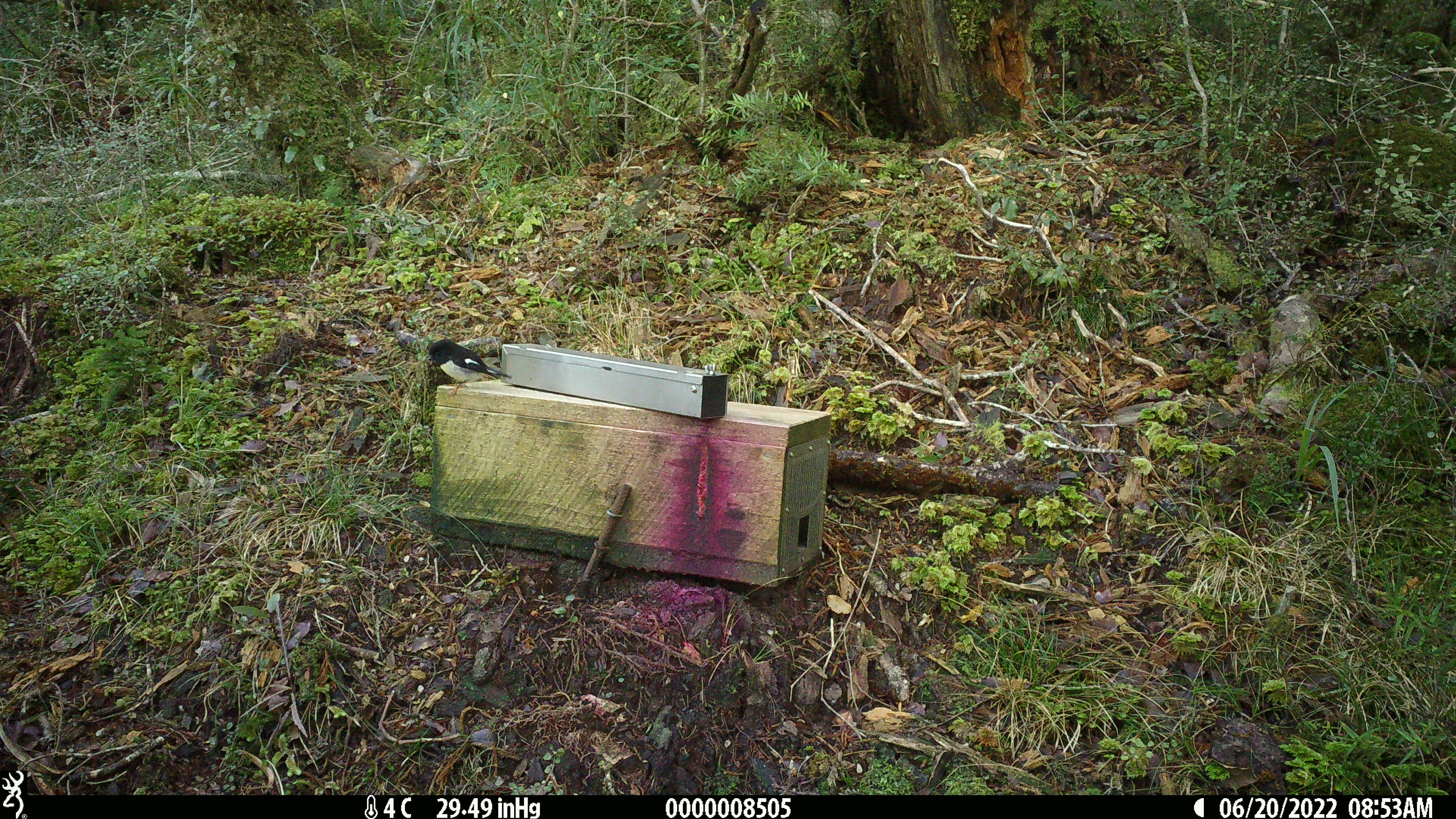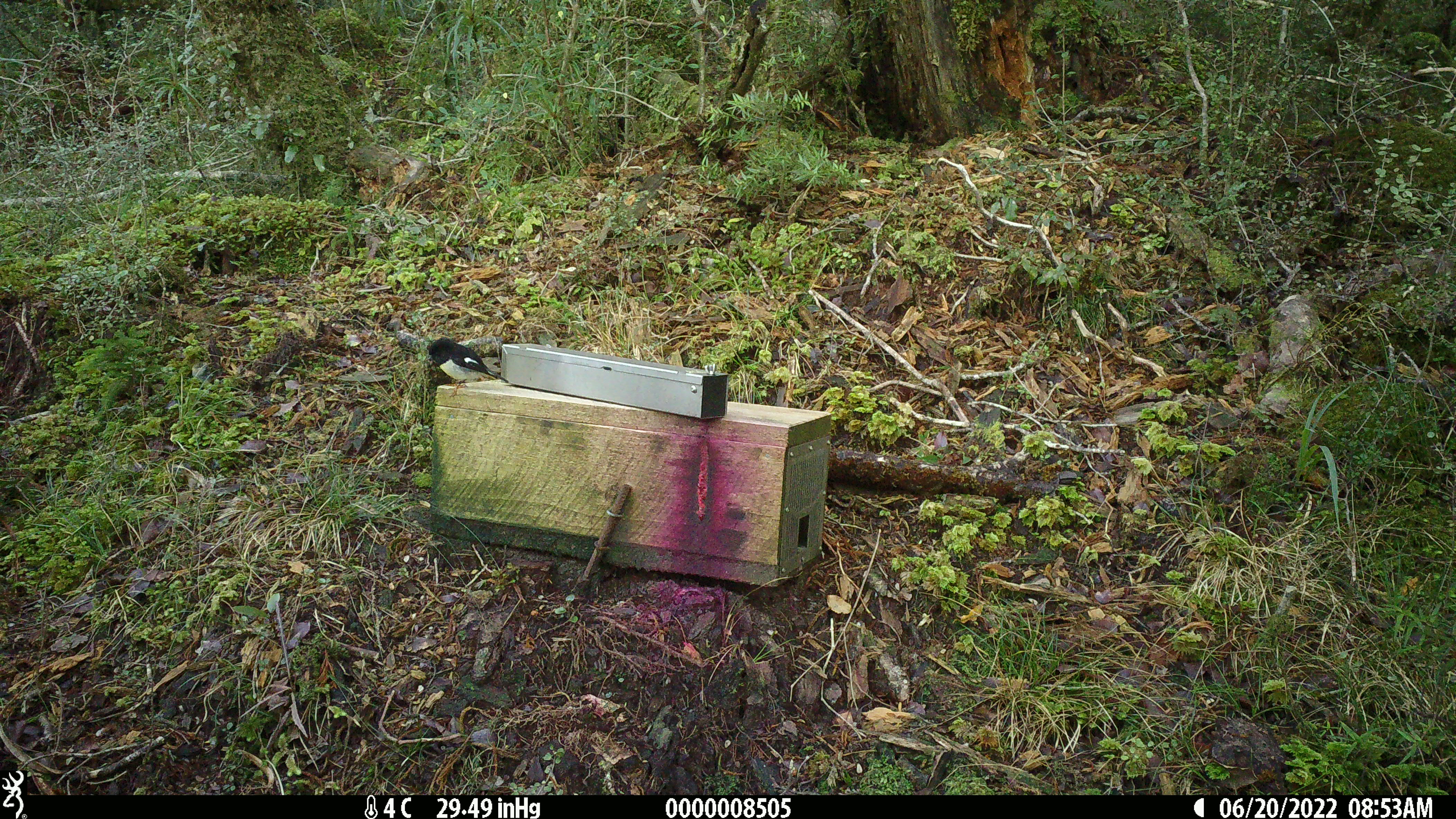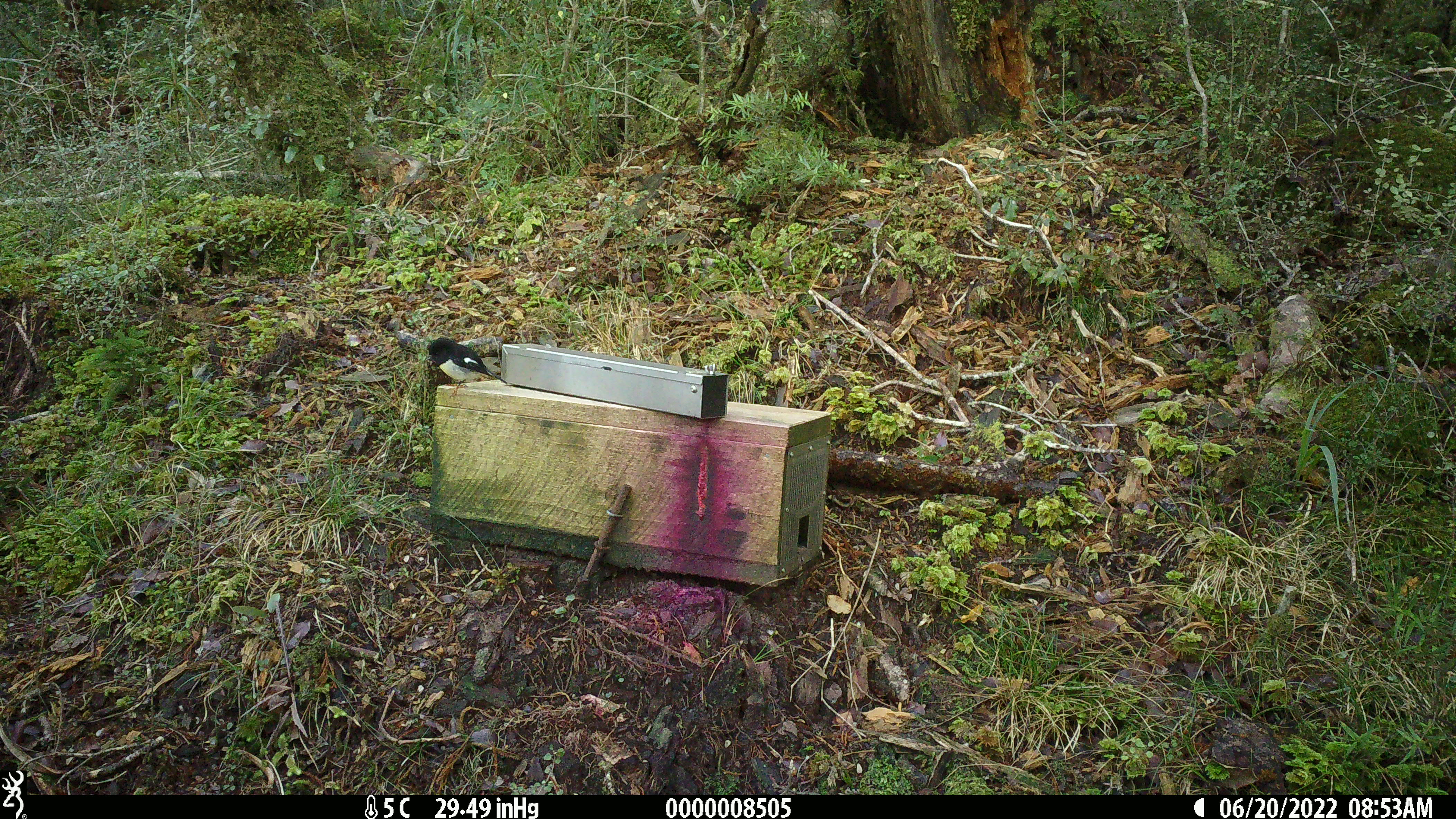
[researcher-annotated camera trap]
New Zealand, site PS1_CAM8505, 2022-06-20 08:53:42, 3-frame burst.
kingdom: Animalia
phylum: Chordata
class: Aves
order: Passeriformes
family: Petroicidae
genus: Petroica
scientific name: Petroica macrocephala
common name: tomtit